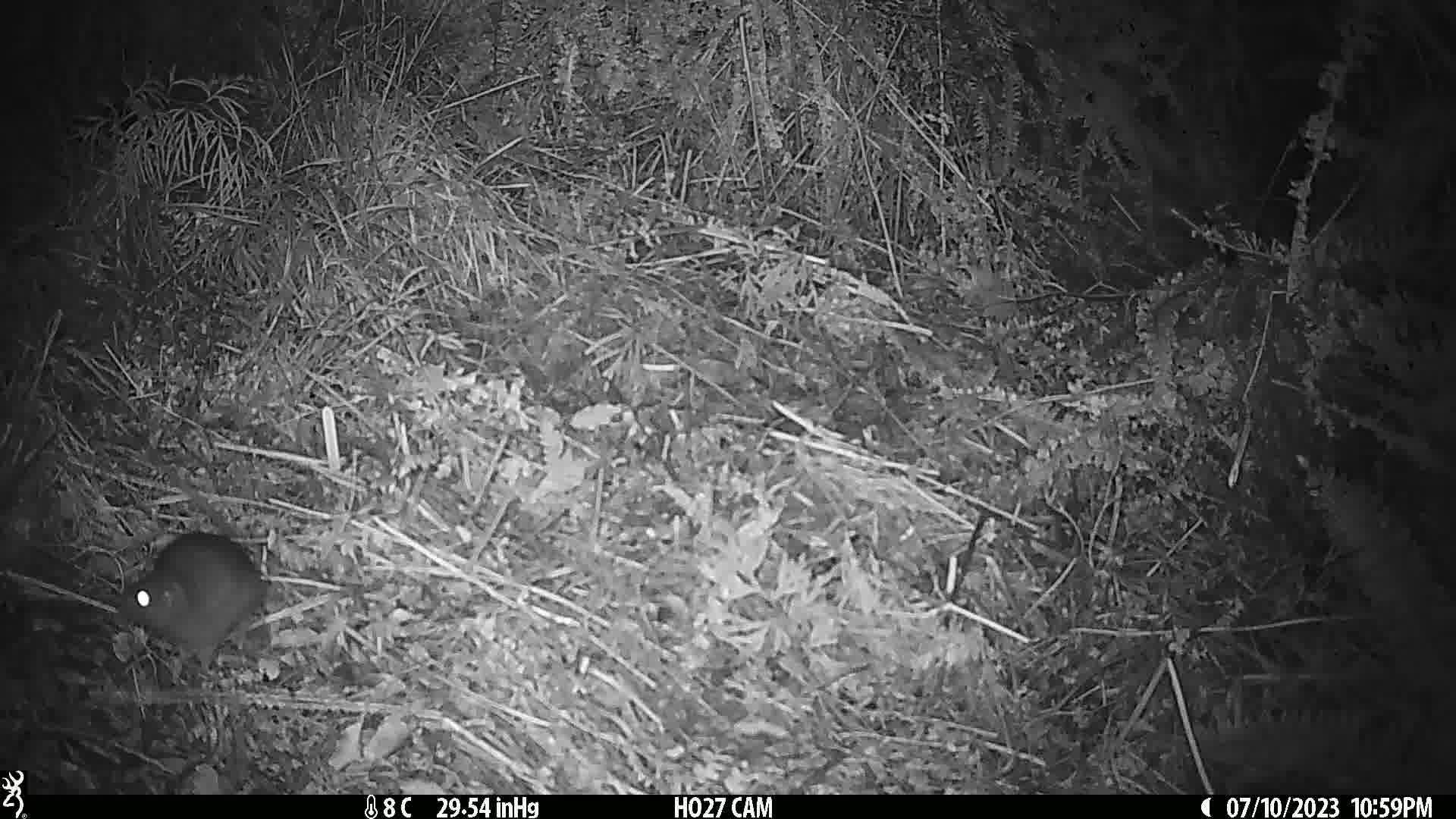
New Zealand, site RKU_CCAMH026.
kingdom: Animalia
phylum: Chordata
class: Mammalia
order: Rodentia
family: Muridae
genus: Rattus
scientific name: Rattus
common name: rat